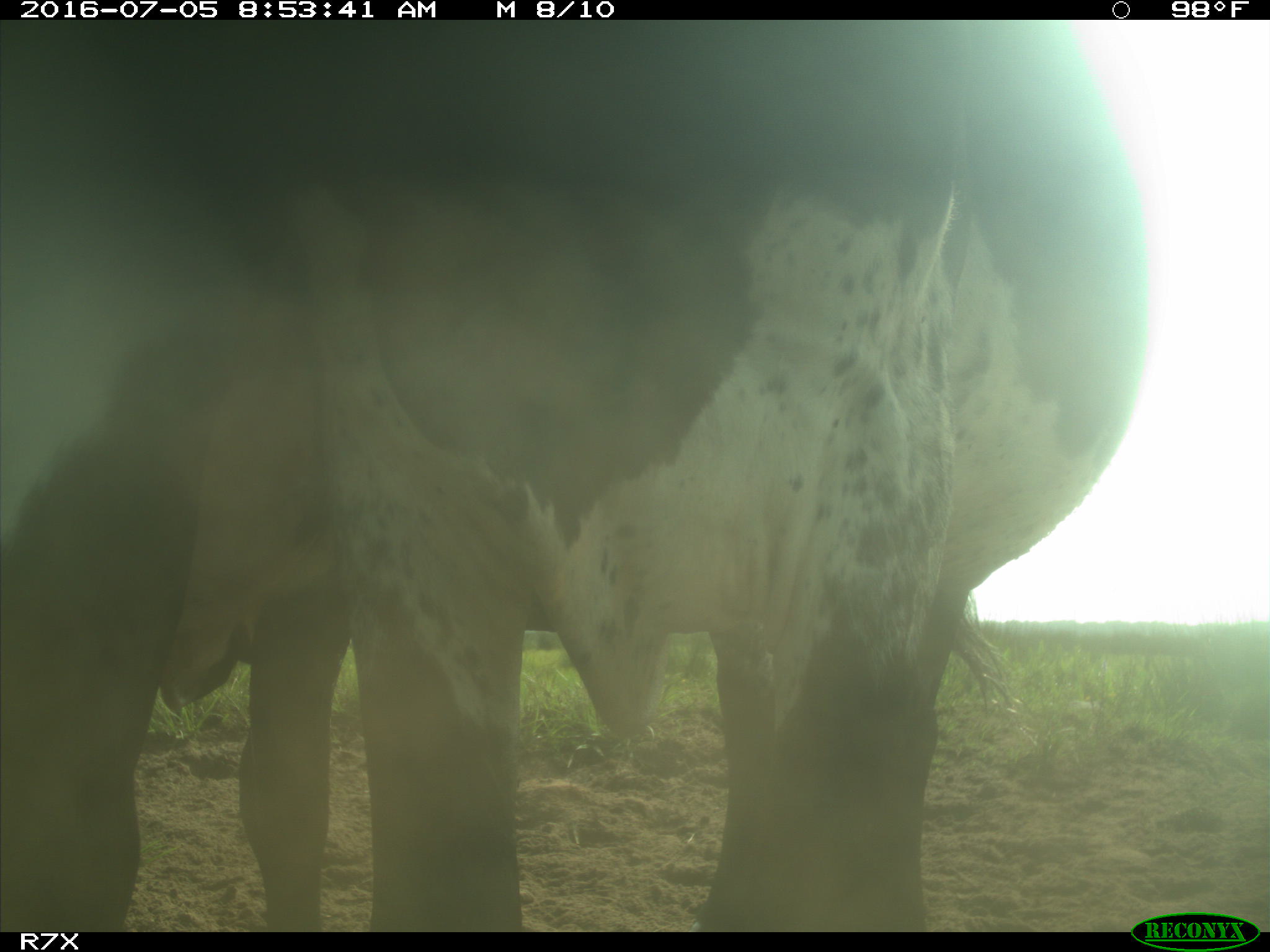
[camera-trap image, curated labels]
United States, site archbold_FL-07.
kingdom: Animalia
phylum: Chordata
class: Mammalia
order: Artiodactyla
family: Bovidae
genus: Bos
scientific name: Bos taurus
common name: domestic cow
Bos taurus (domestic cow).